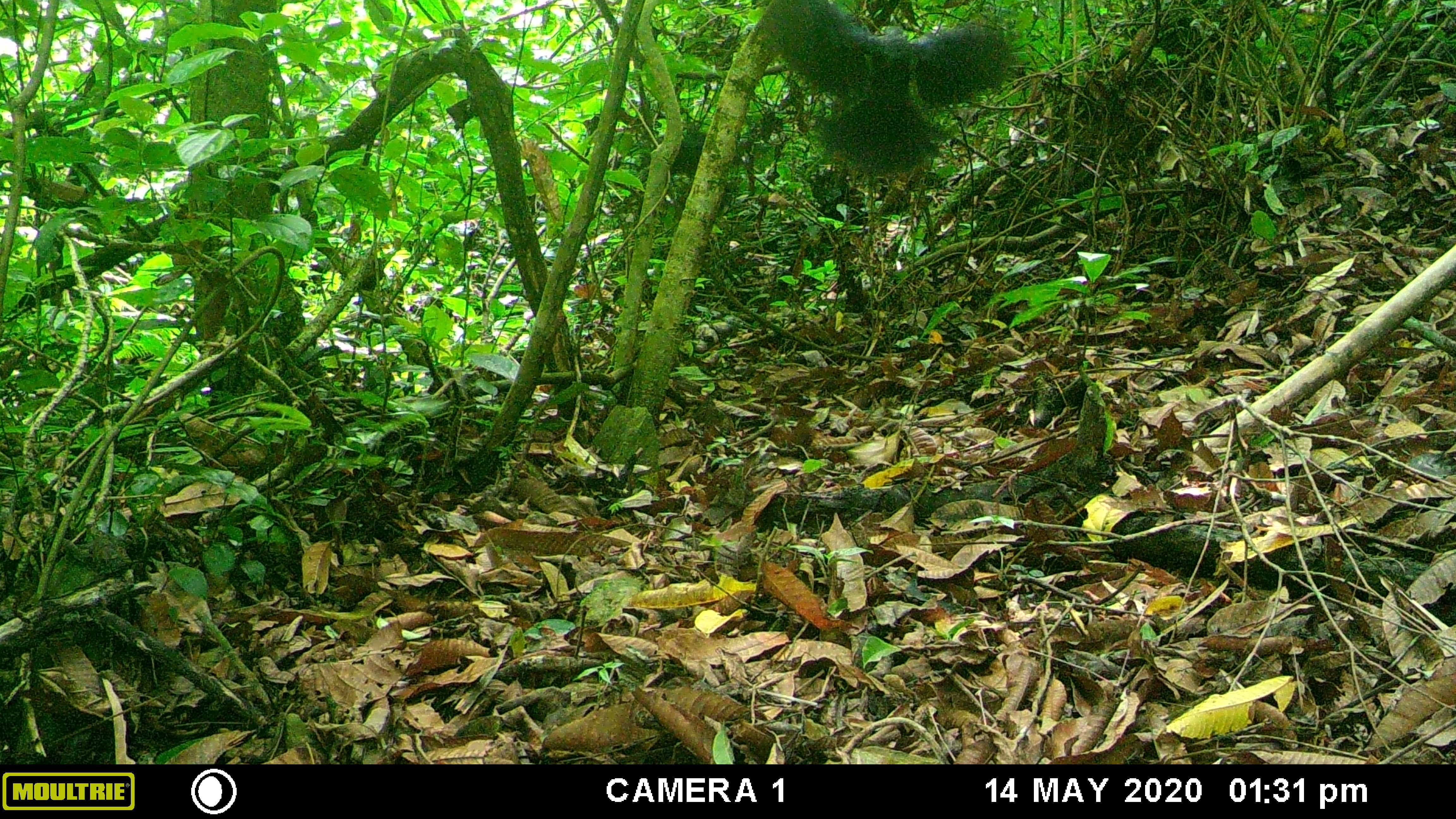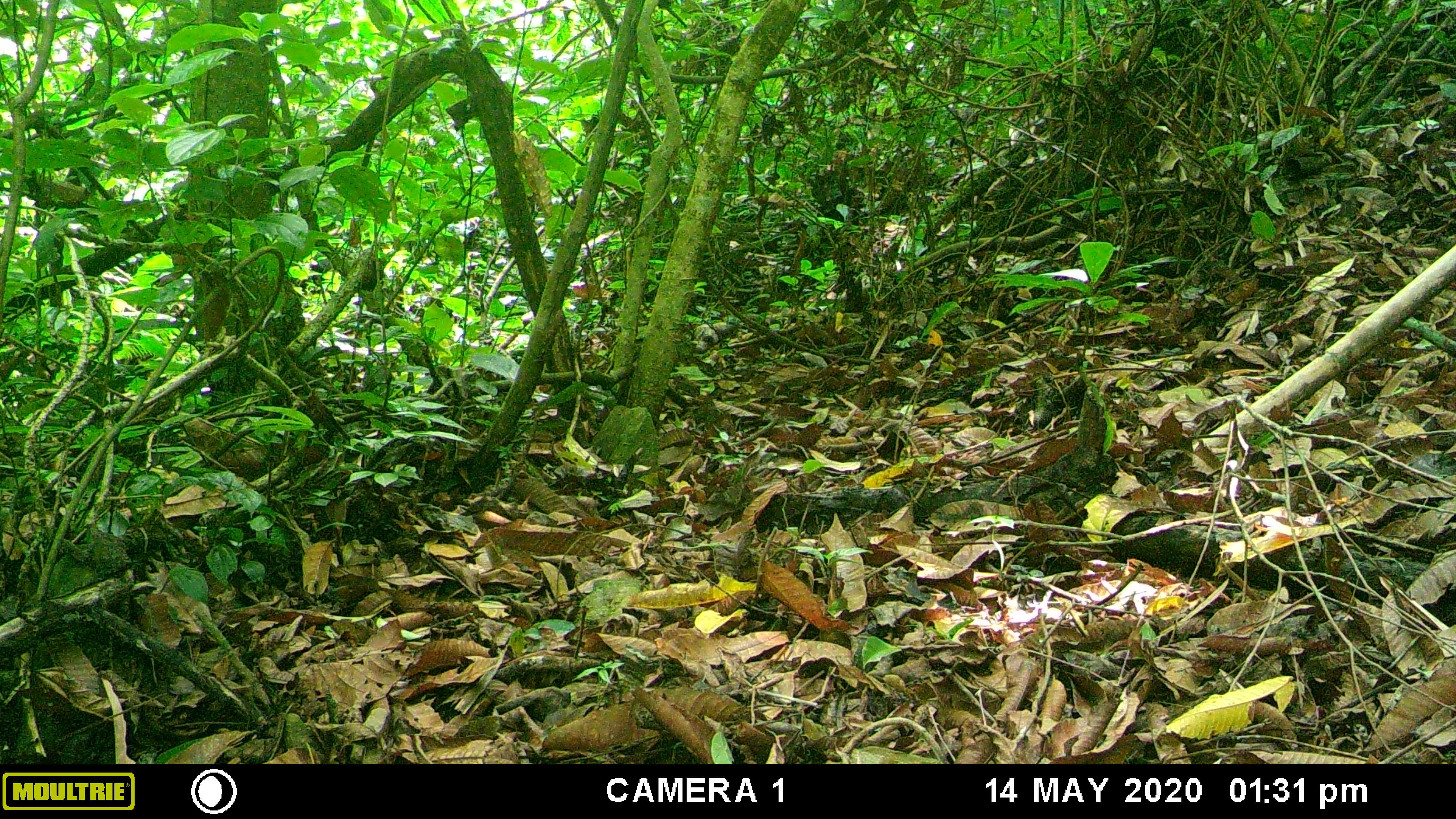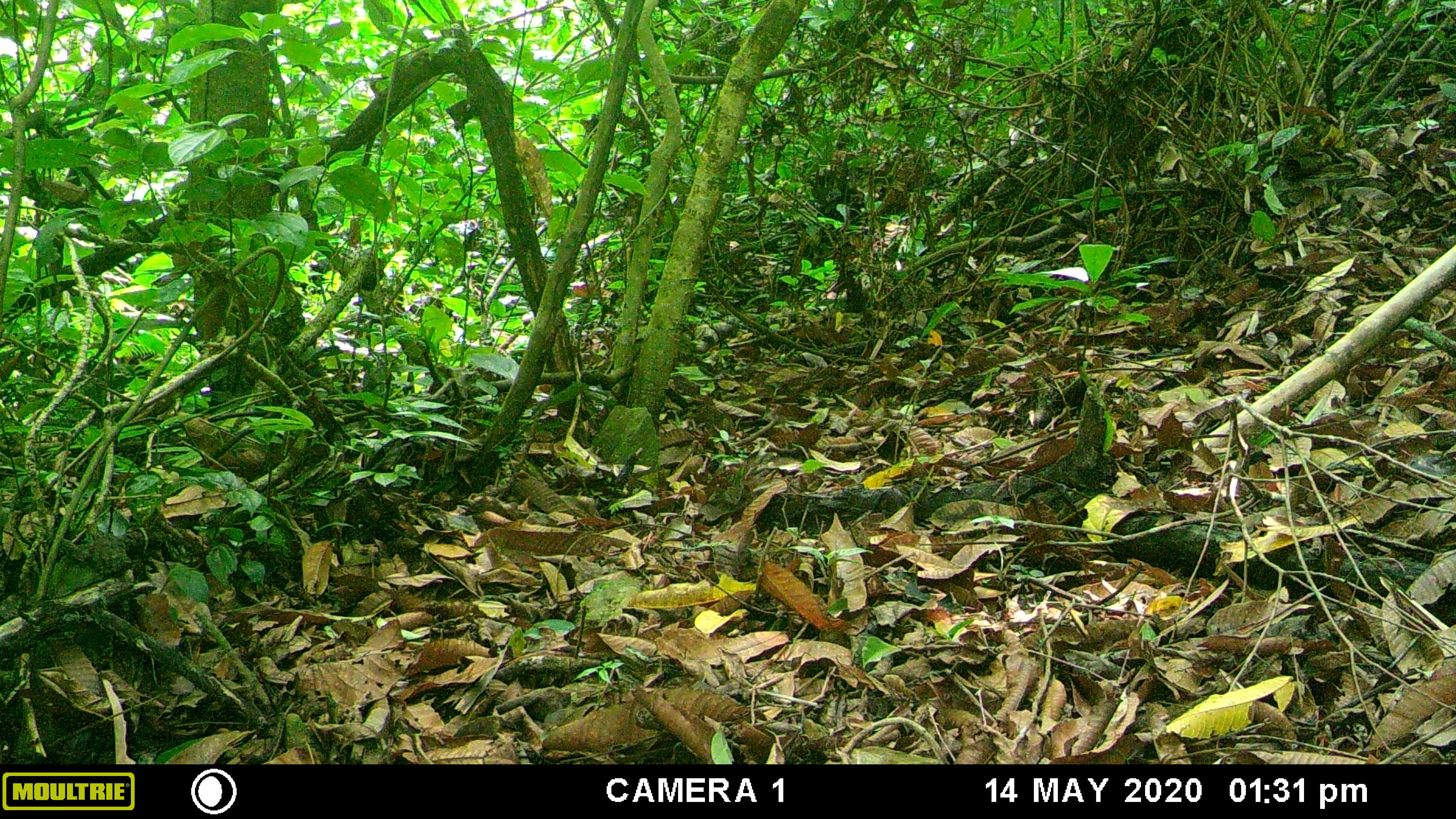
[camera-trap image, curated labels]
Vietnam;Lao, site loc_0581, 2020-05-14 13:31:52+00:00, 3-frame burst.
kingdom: Animalia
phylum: Chordata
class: Aves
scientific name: Aves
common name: bird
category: unidentified bird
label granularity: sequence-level